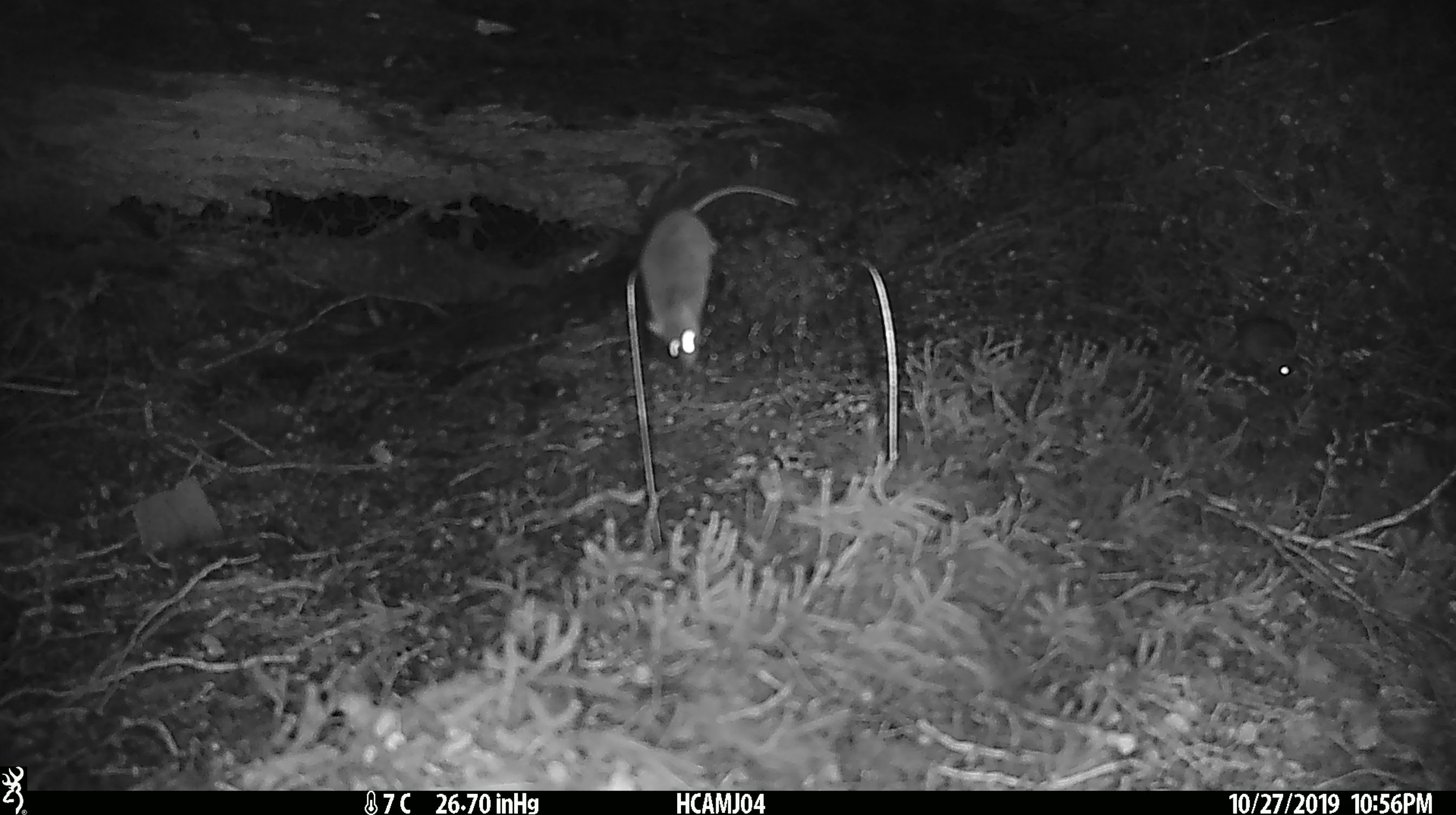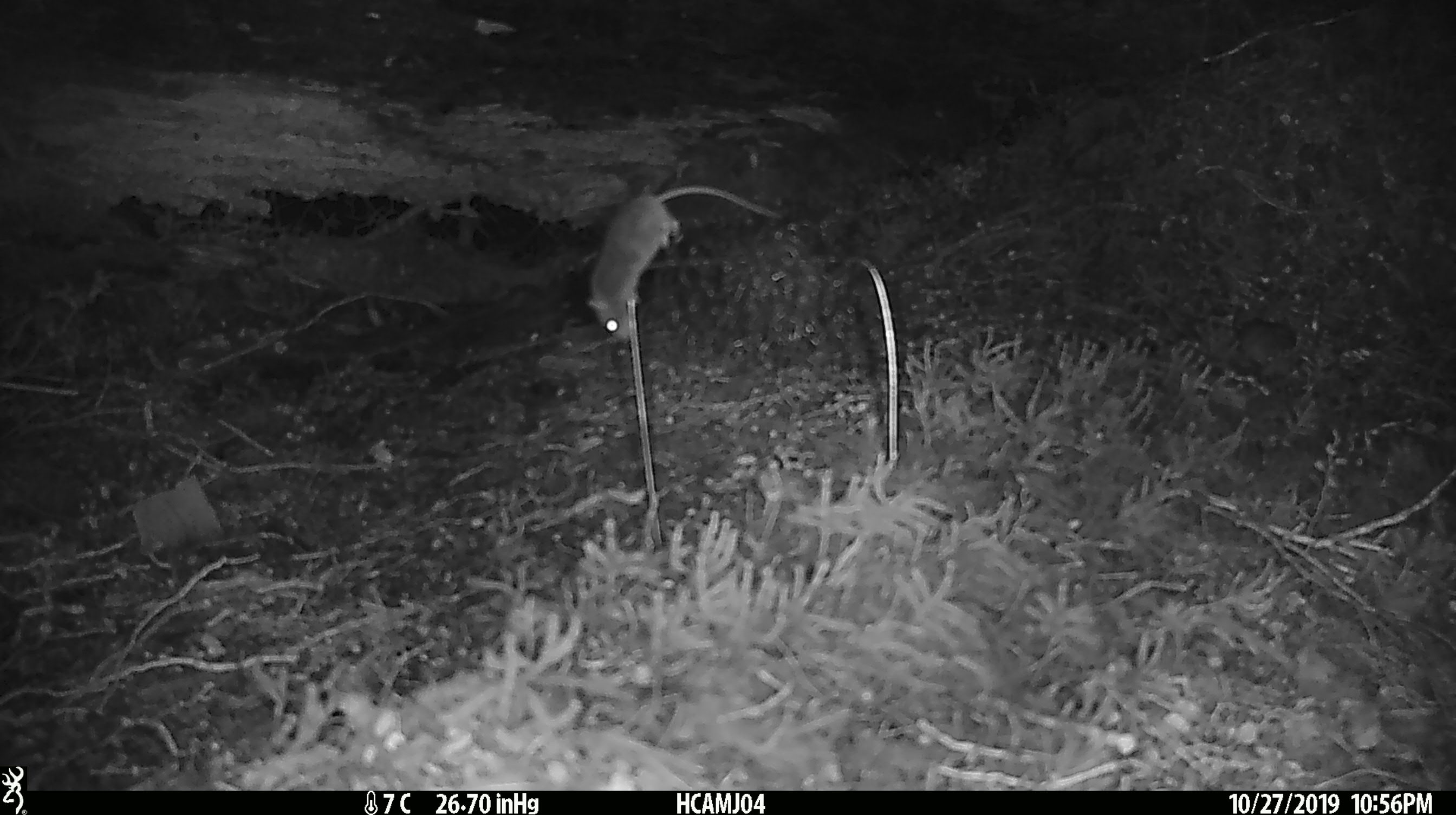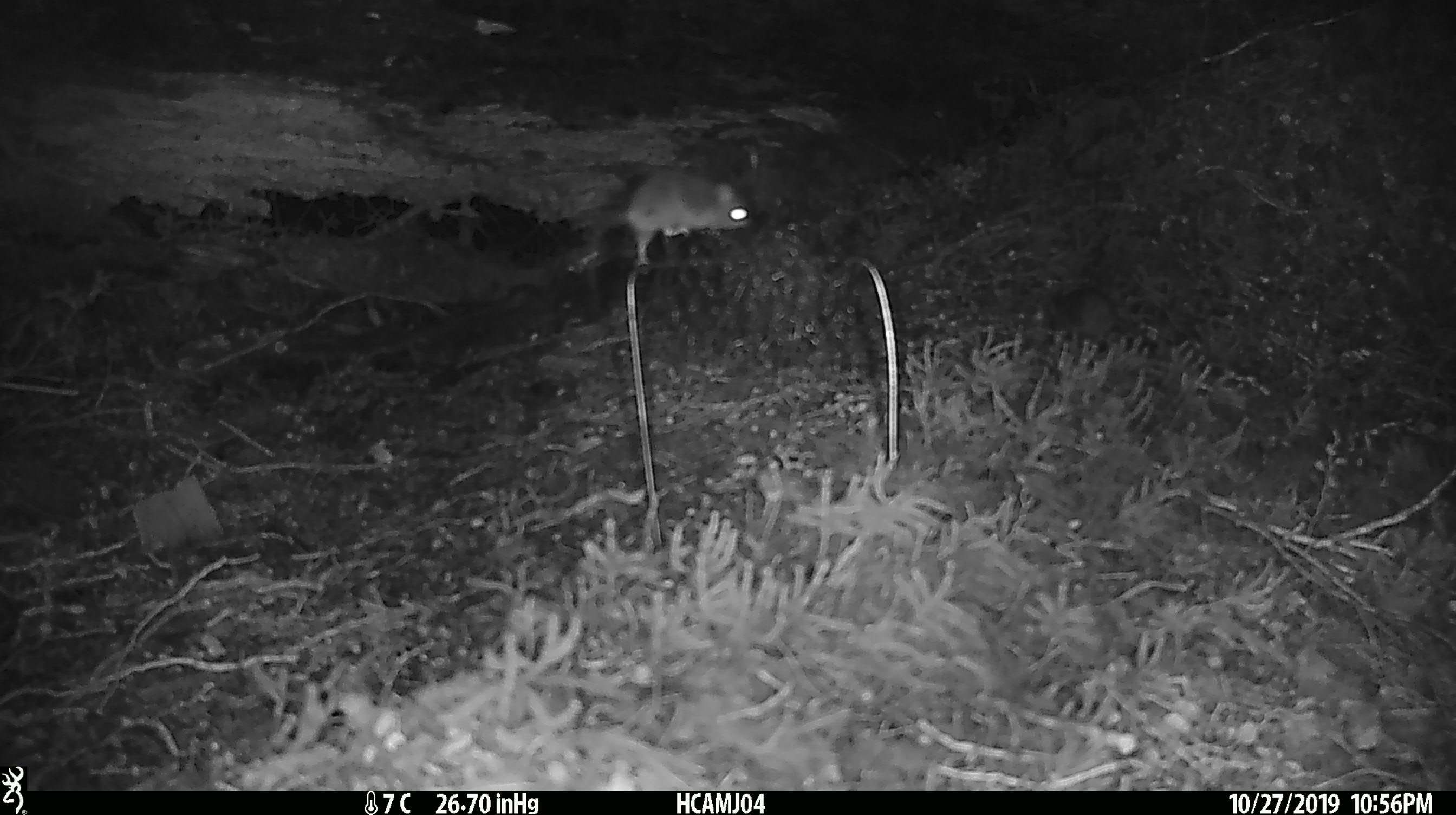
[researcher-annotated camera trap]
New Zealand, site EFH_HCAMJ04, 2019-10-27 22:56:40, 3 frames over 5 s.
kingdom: Animalia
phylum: Chordata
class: Mammalia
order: Rodentia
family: Muridae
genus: Mus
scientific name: Mus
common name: mouse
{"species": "mouse (Mus)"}